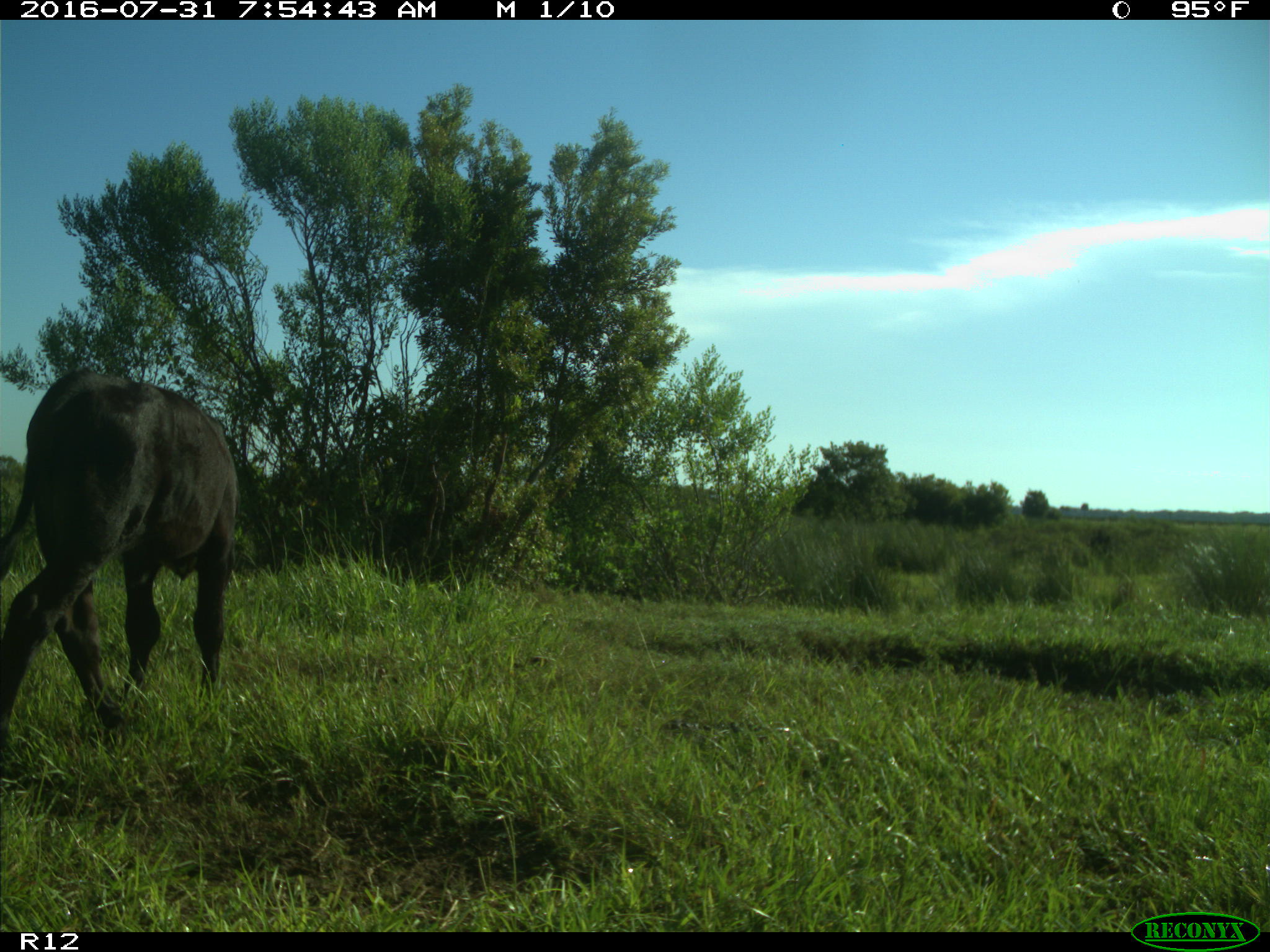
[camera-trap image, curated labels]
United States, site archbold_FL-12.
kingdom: Animalia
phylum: Chordata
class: Mammalia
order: Artiodactyla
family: Bovidae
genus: Bos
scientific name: Bos taurus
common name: domestic cow